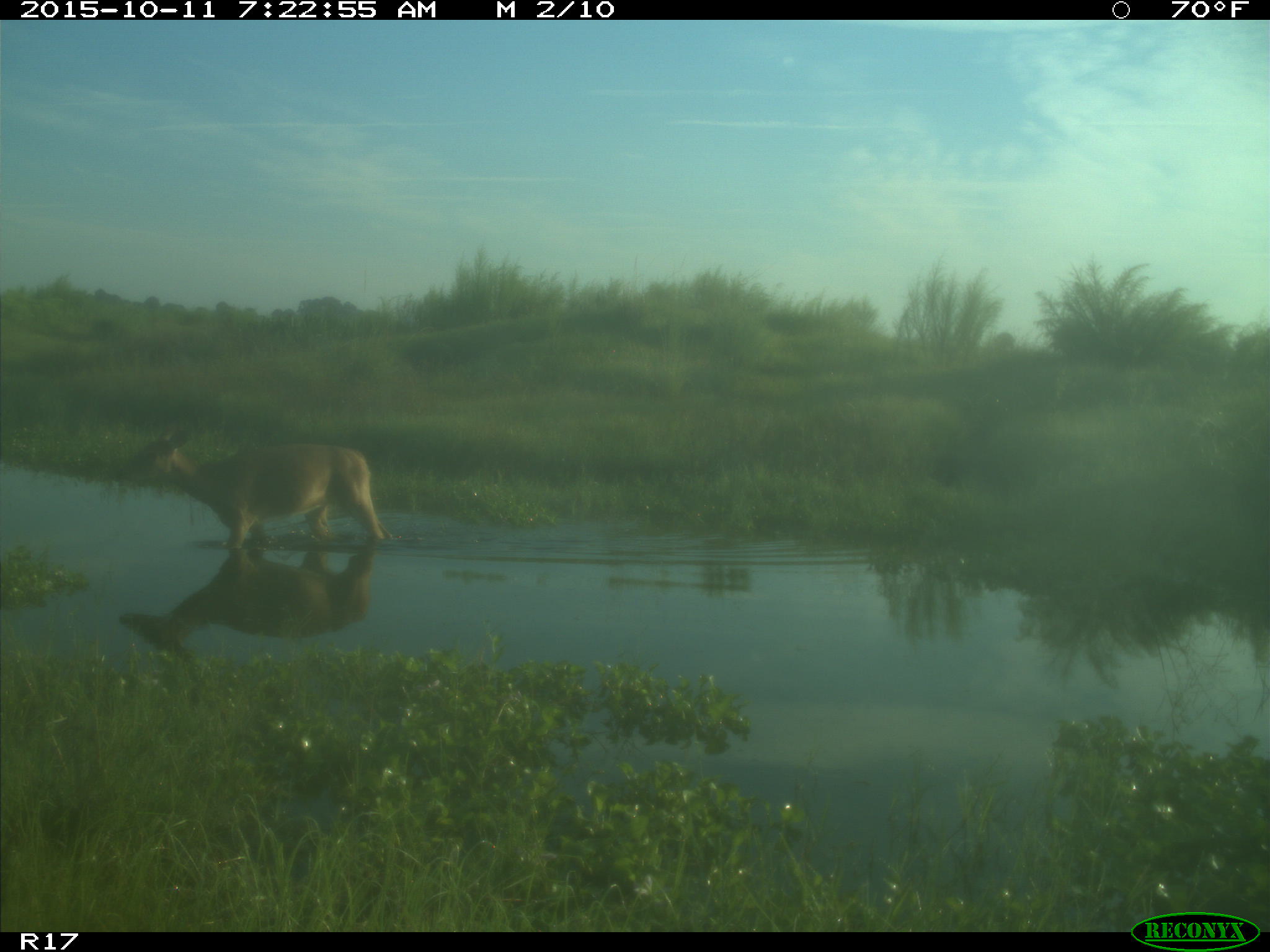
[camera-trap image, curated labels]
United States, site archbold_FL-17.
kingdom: Animalia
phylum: Chordata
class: Mammalia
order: Artiodactyla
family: Cervidae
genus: Odocoileus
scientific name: Odocoileus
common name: deer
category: unidentified deer